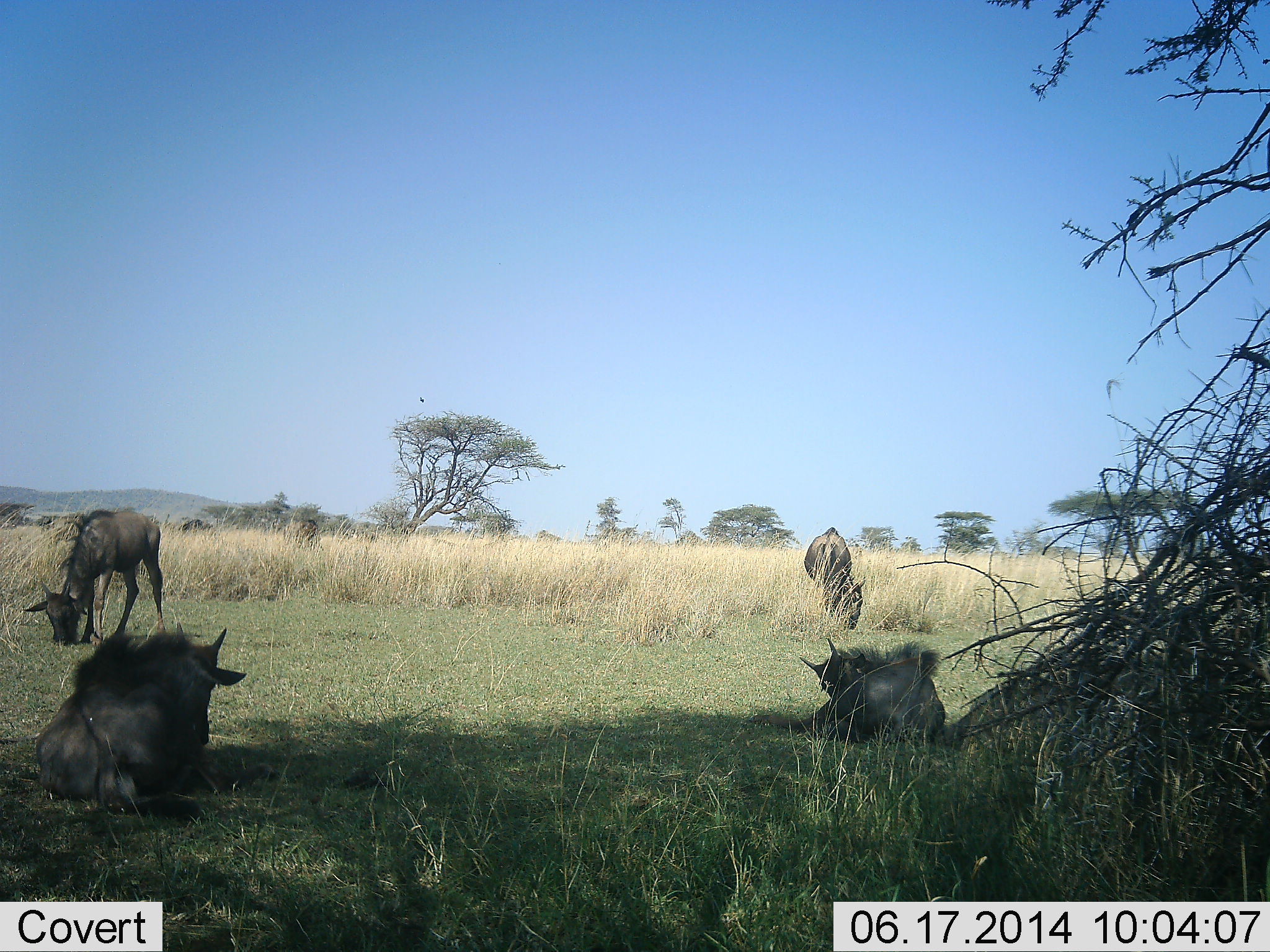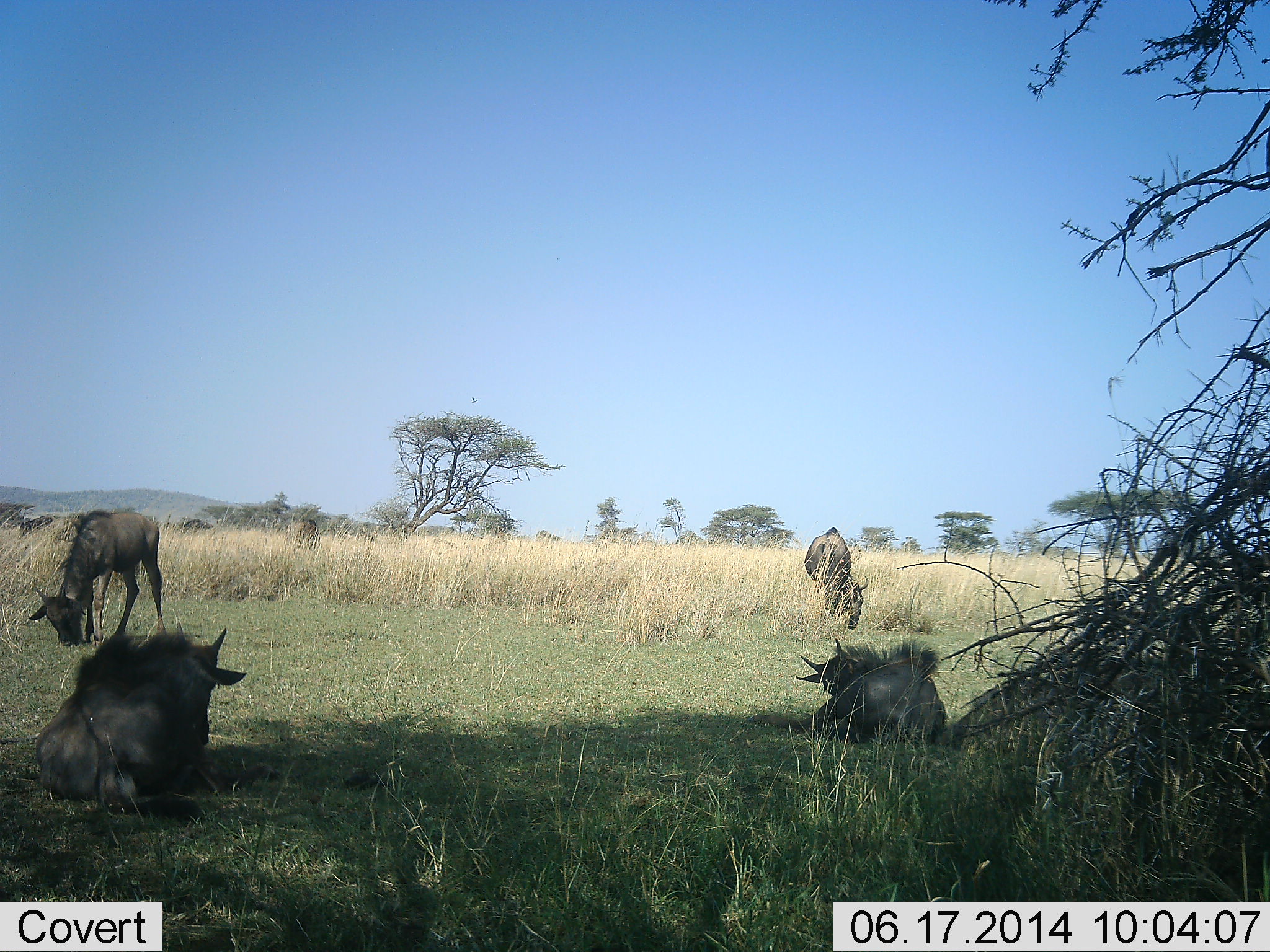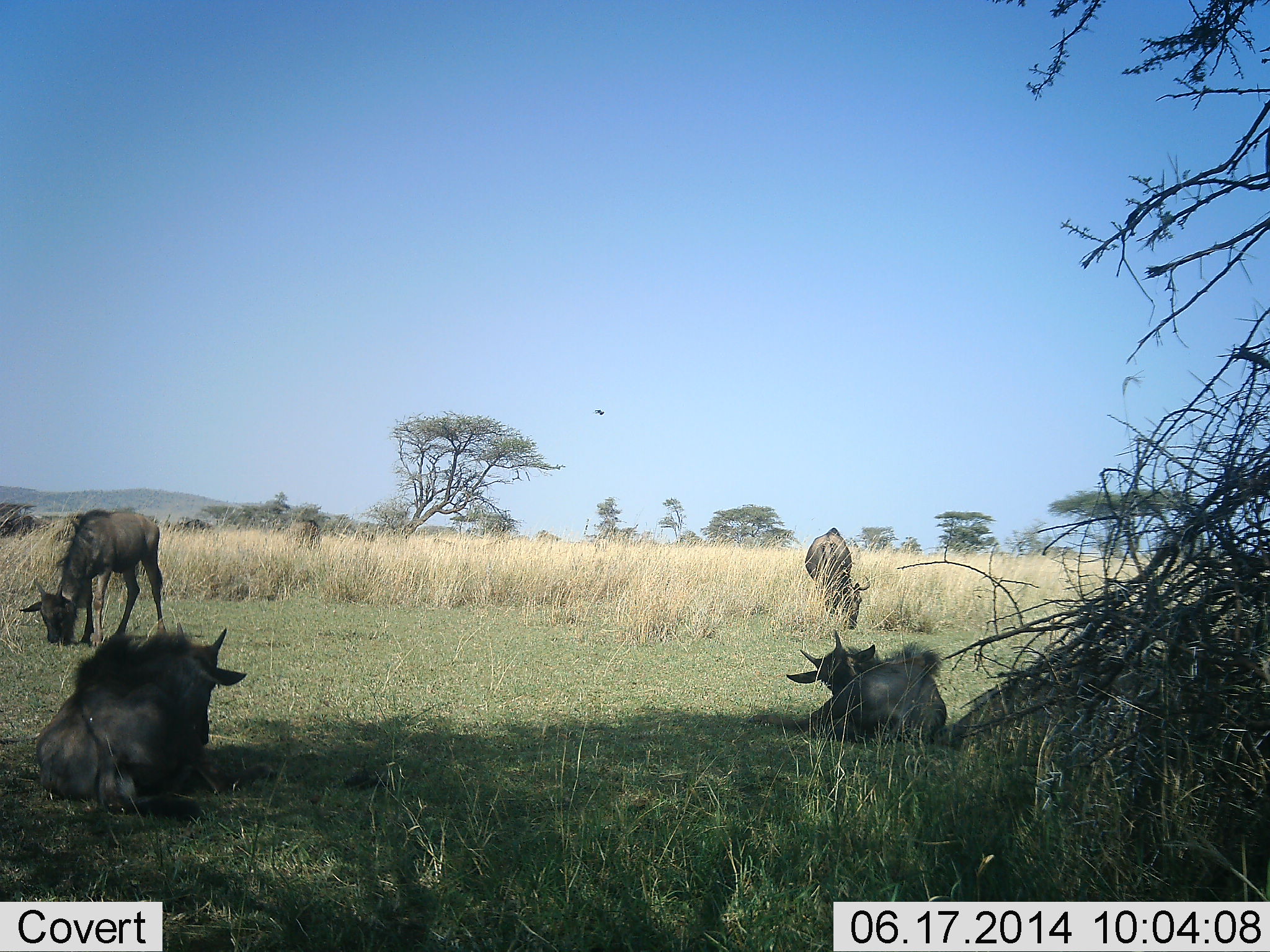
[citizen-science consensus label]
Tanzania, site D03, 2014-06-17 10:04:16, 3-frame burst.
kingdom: Animalia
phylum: Chordata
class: Mammalia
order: Artiodactyla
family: Bovidae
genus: Connochaetes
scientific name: Connochaetes taurinus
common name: blue wildebeest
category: wildebeest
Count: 5.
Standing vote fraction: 38%.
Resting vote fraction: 92%.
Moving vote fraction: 46%.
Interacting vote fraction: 0%.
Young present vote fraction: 8%.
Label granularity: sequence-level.